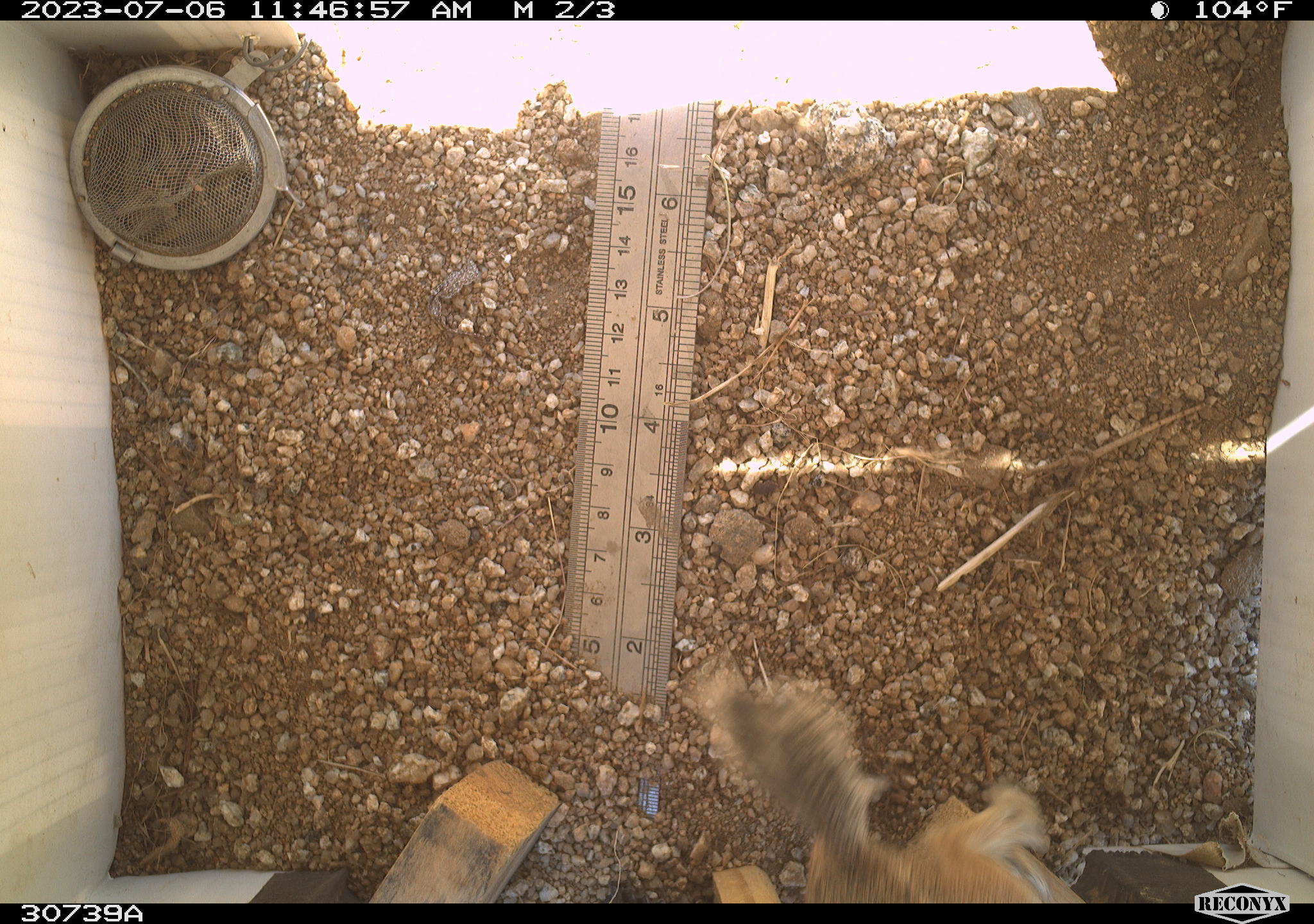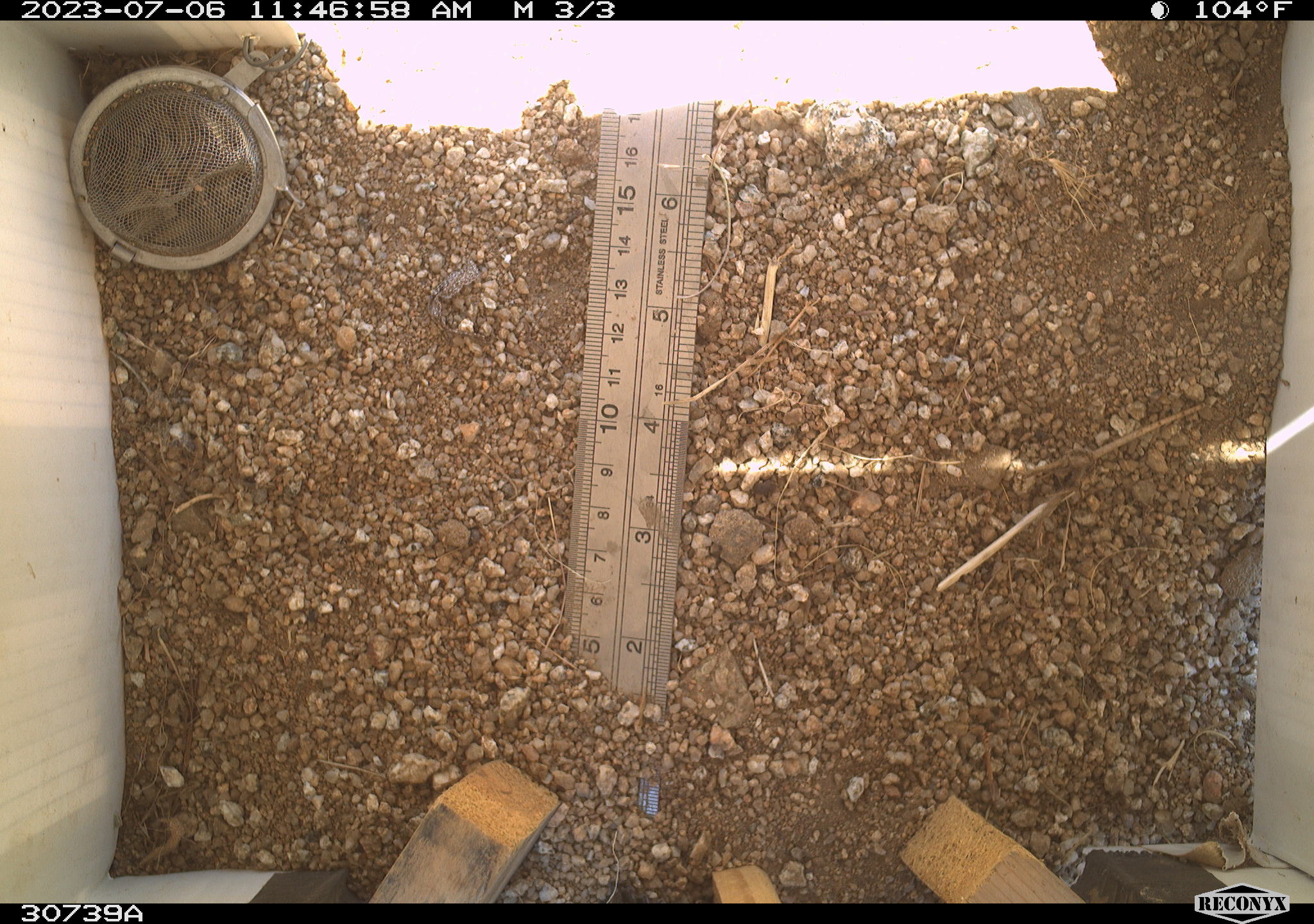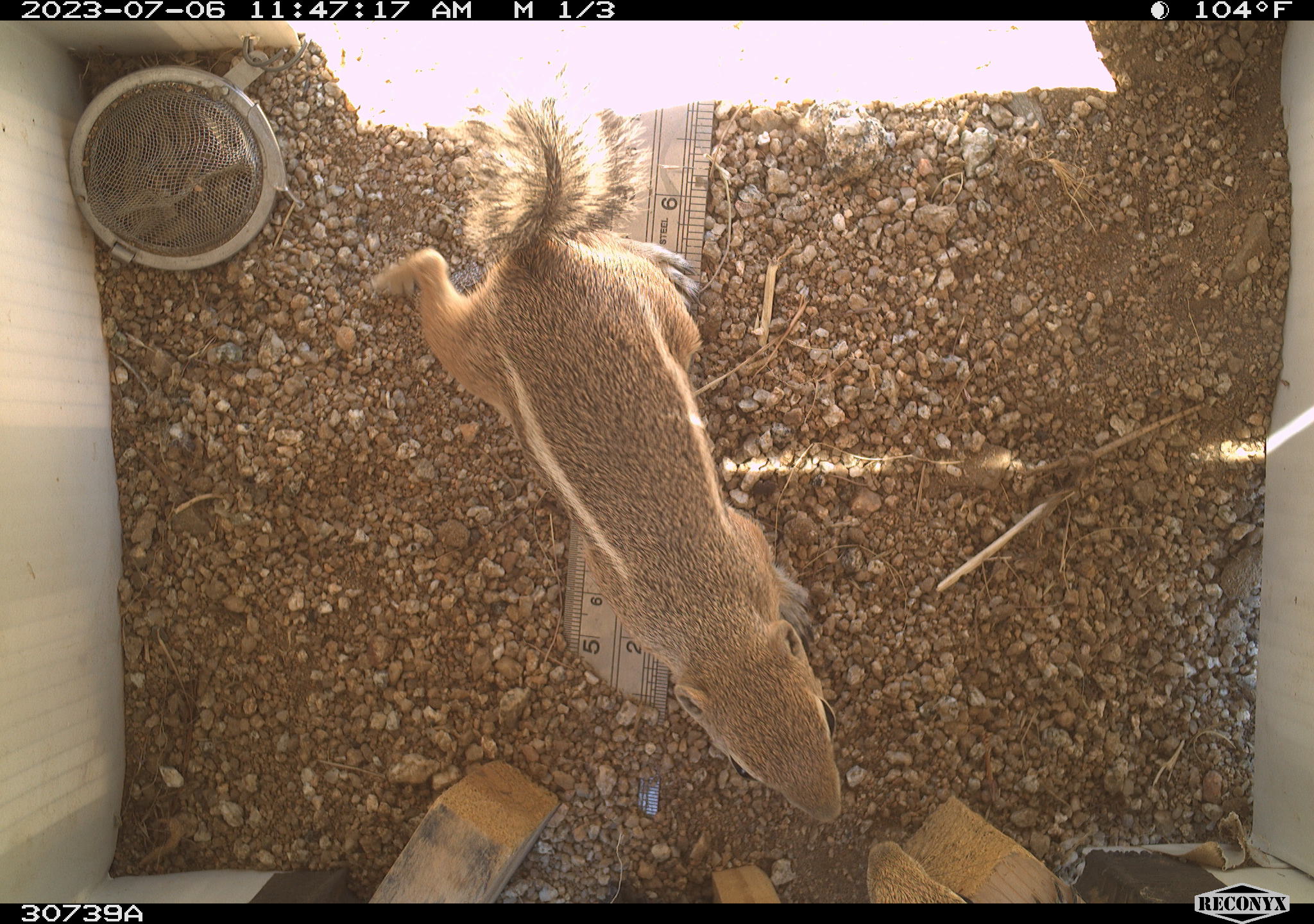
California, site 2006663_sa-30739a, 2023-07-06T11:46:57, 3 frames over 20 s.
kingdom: Animalia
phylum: Chordata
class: Mammalia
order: Rodentia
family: Sciuridae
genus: Ammospermophilus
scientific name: Ammospermophilus leucurus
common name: white-tailed antelope squirrel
White-tailed antelope squirrel (Ammospermophilus leucurus).